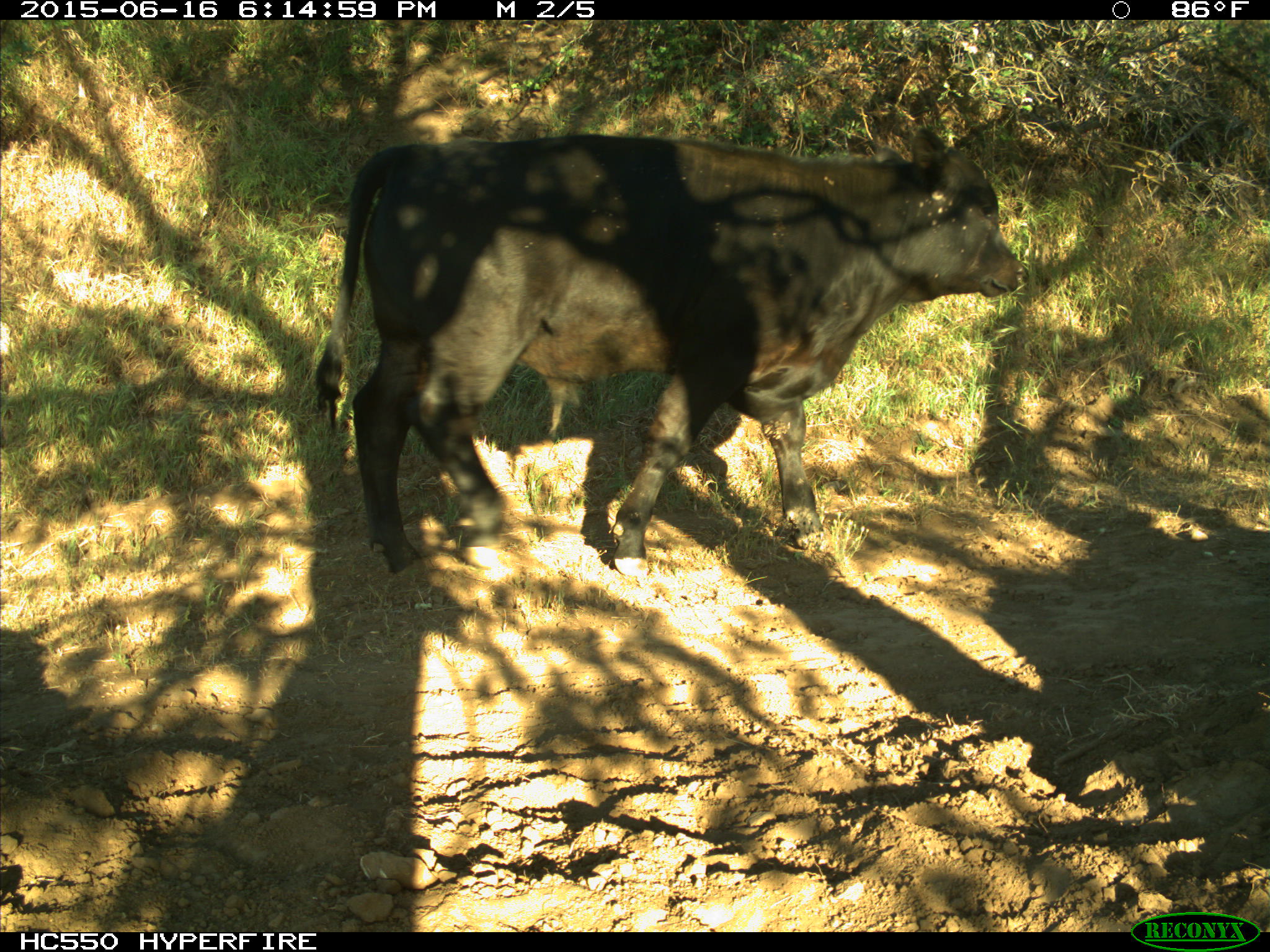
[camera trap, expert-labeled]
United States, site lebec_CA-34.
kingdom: Animalia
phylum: Chordata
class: Mammalia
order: Artiodactyla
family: Bovidae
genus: Bos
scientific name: Bos taurus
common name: domestic cow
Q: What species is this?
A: Bos taurus (domestic cow).